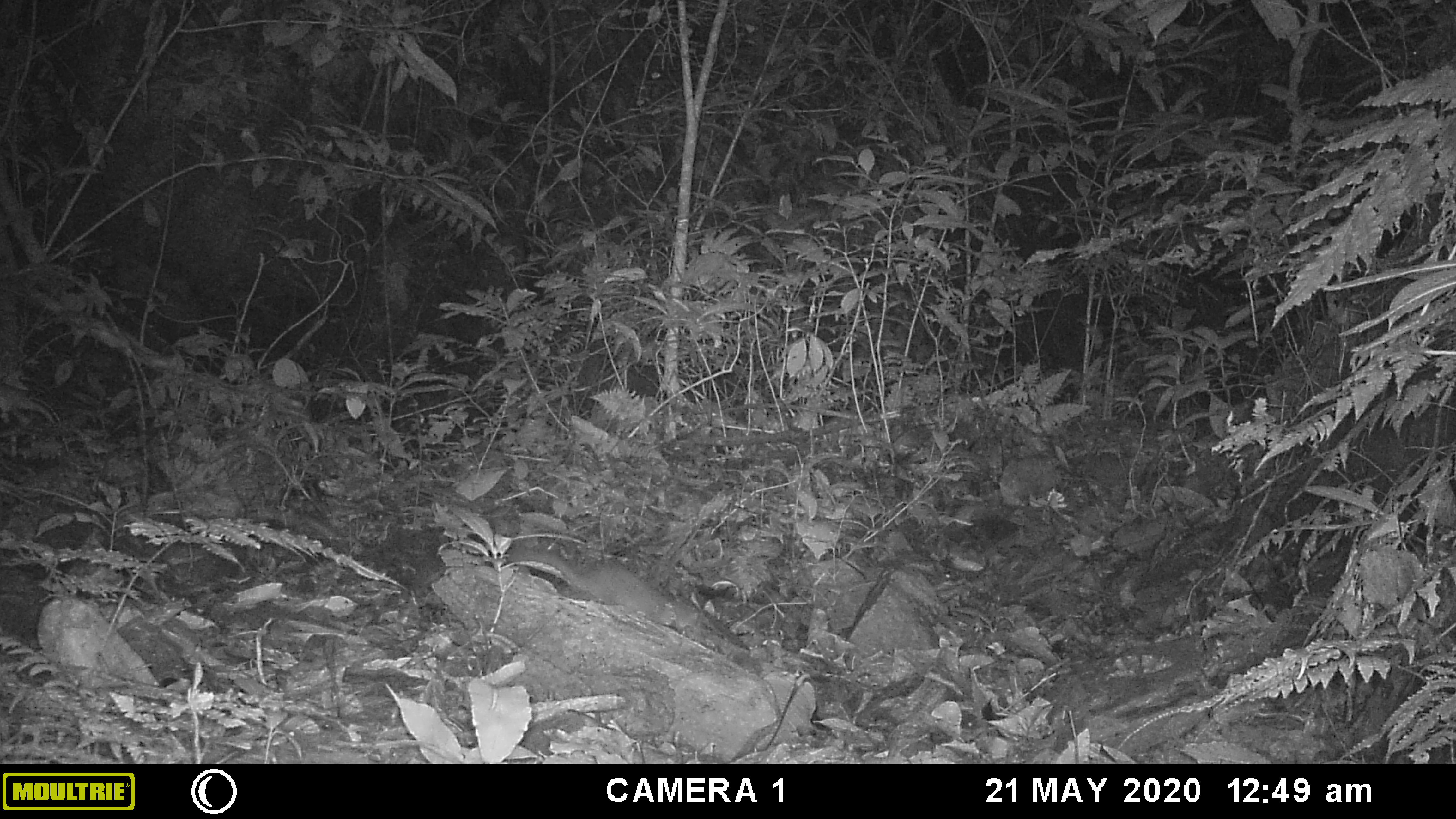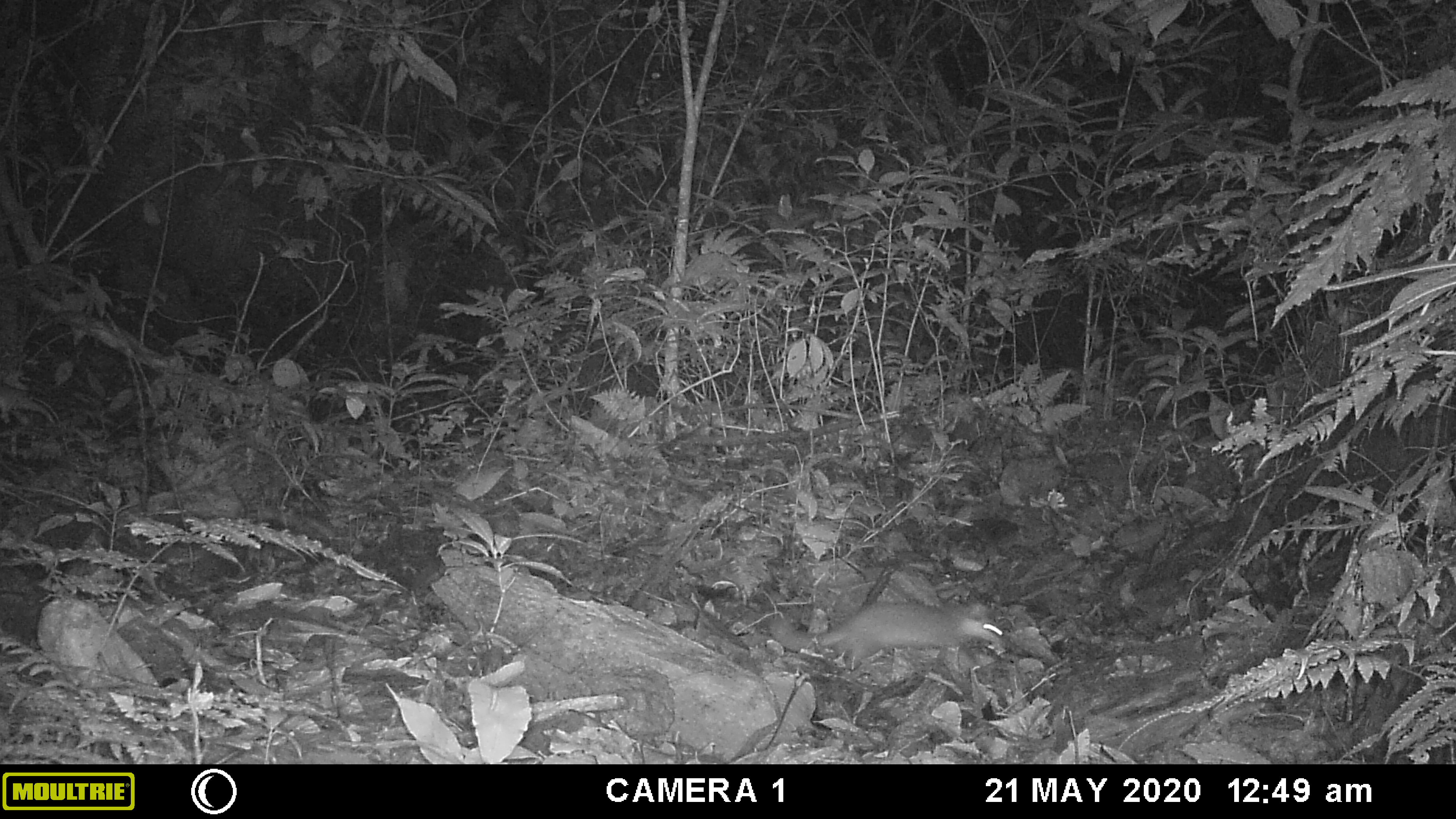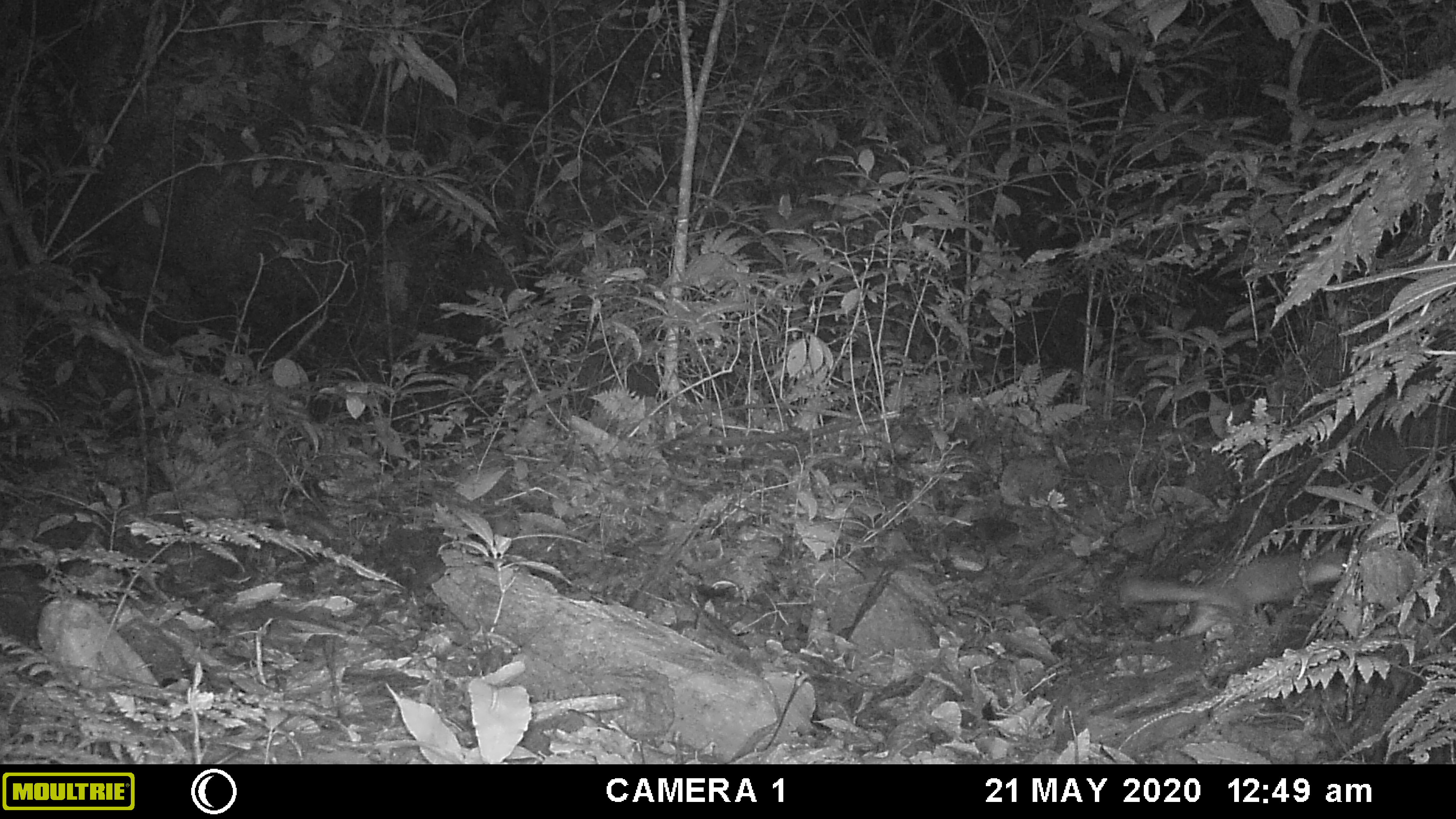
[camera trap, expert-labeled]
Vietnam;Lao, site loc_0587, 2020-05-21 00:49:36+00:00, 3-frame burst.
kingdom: Animalia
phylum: Chordata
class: Mammalia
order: Carnivora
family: Mustelidae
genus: Melogale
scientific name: Melogale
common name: ferret badger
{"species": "ferret badger (Melogale)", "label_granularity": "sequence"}